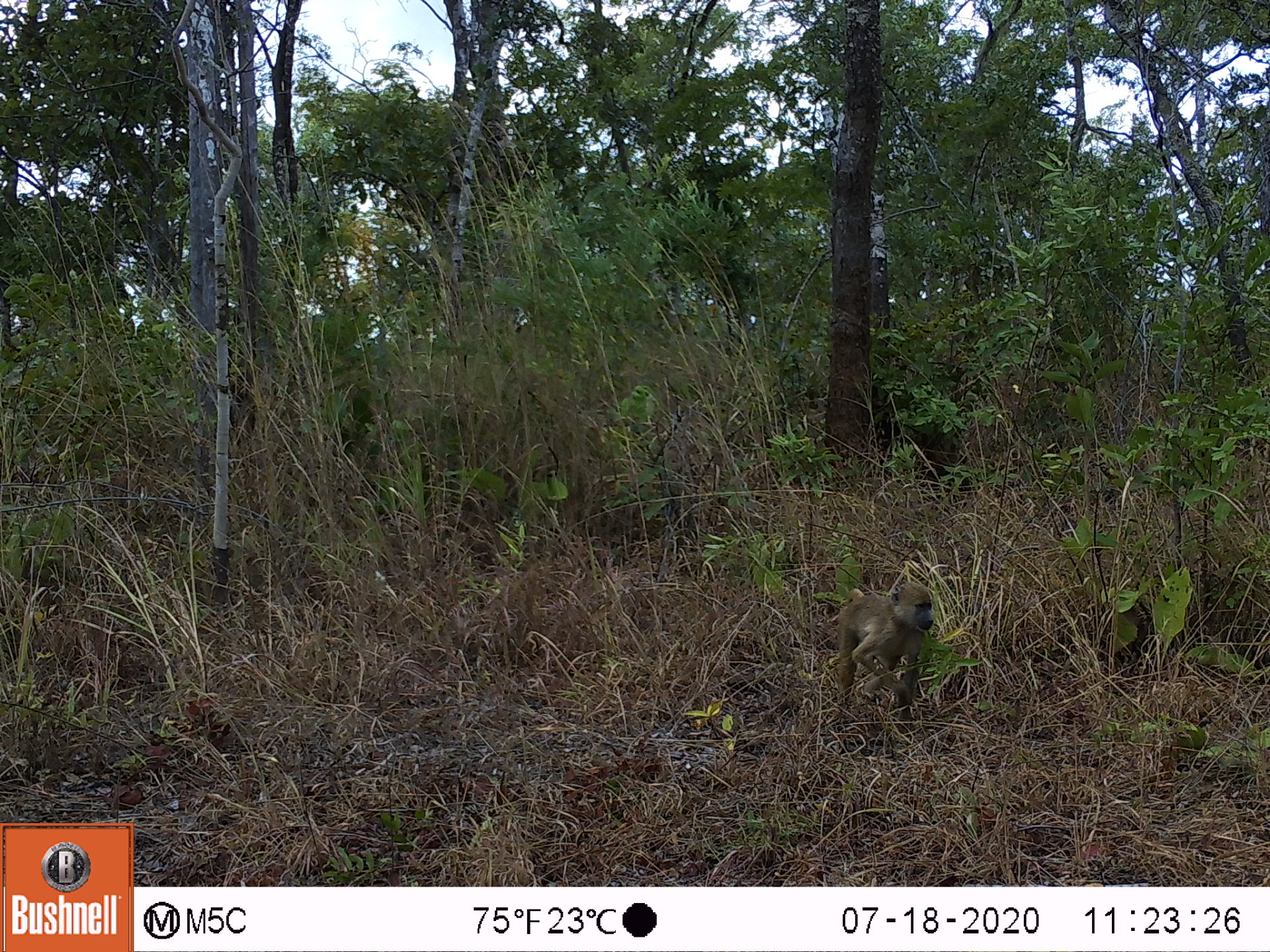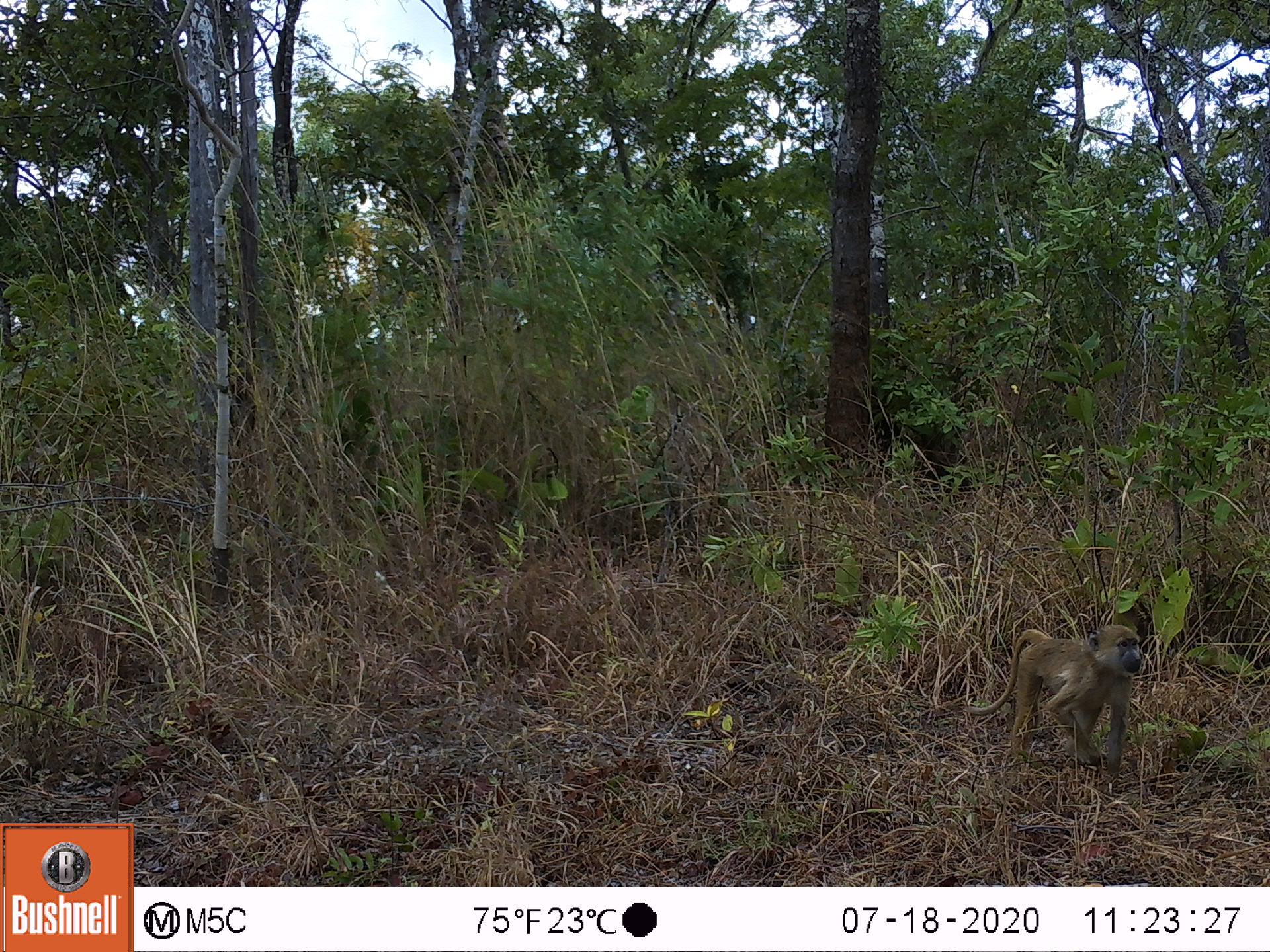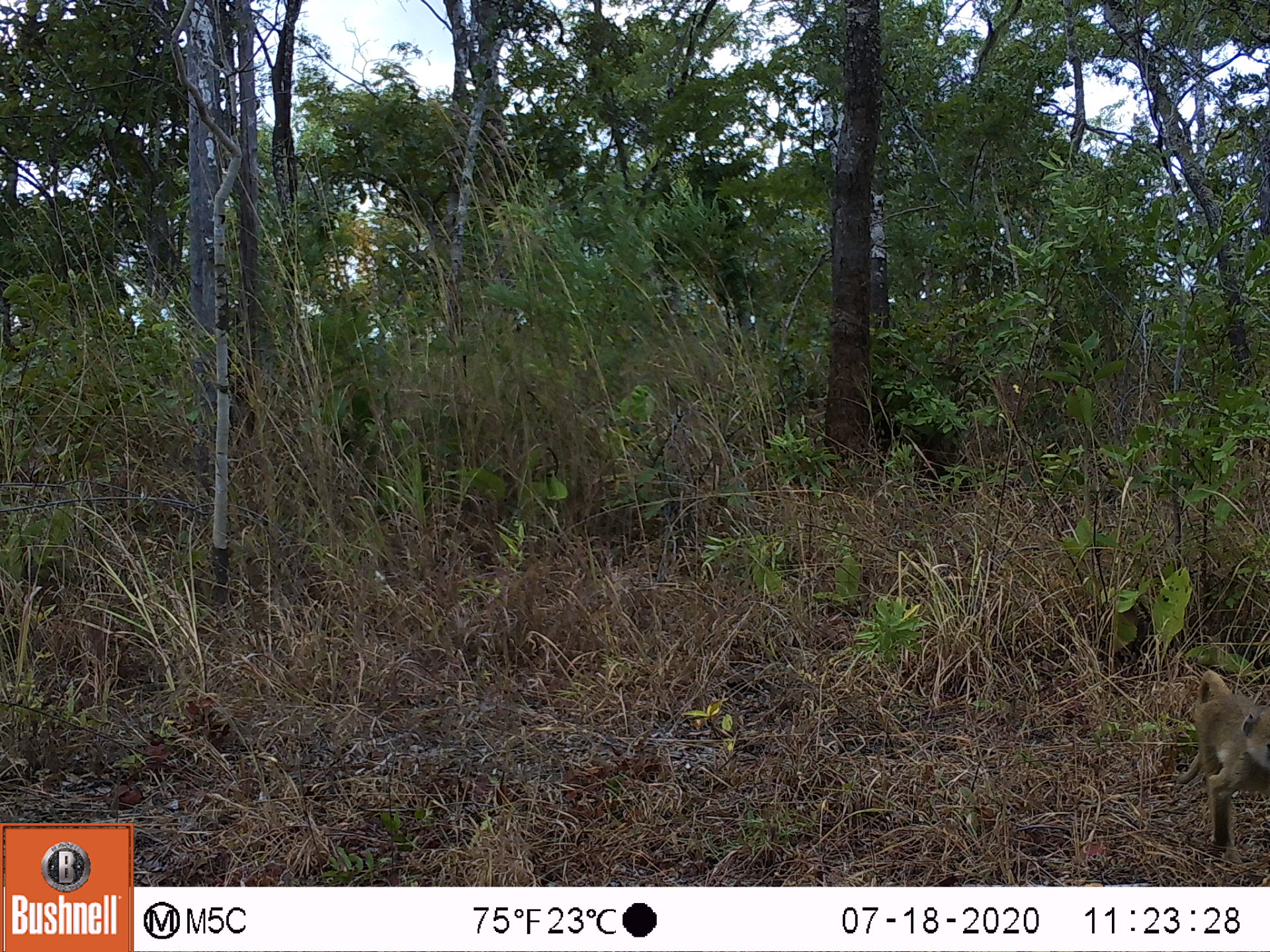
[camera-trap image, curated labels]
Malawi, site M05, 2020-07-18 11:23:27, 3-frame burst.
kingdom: Animalia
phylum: Chordata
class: Mammalia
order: Primates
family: Cercopithecidae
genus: Papio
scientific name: Papio cynocephalus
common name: yellow baboon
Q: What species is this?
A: Yellow baboon (Papio cynocephalus).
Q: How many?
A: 1.